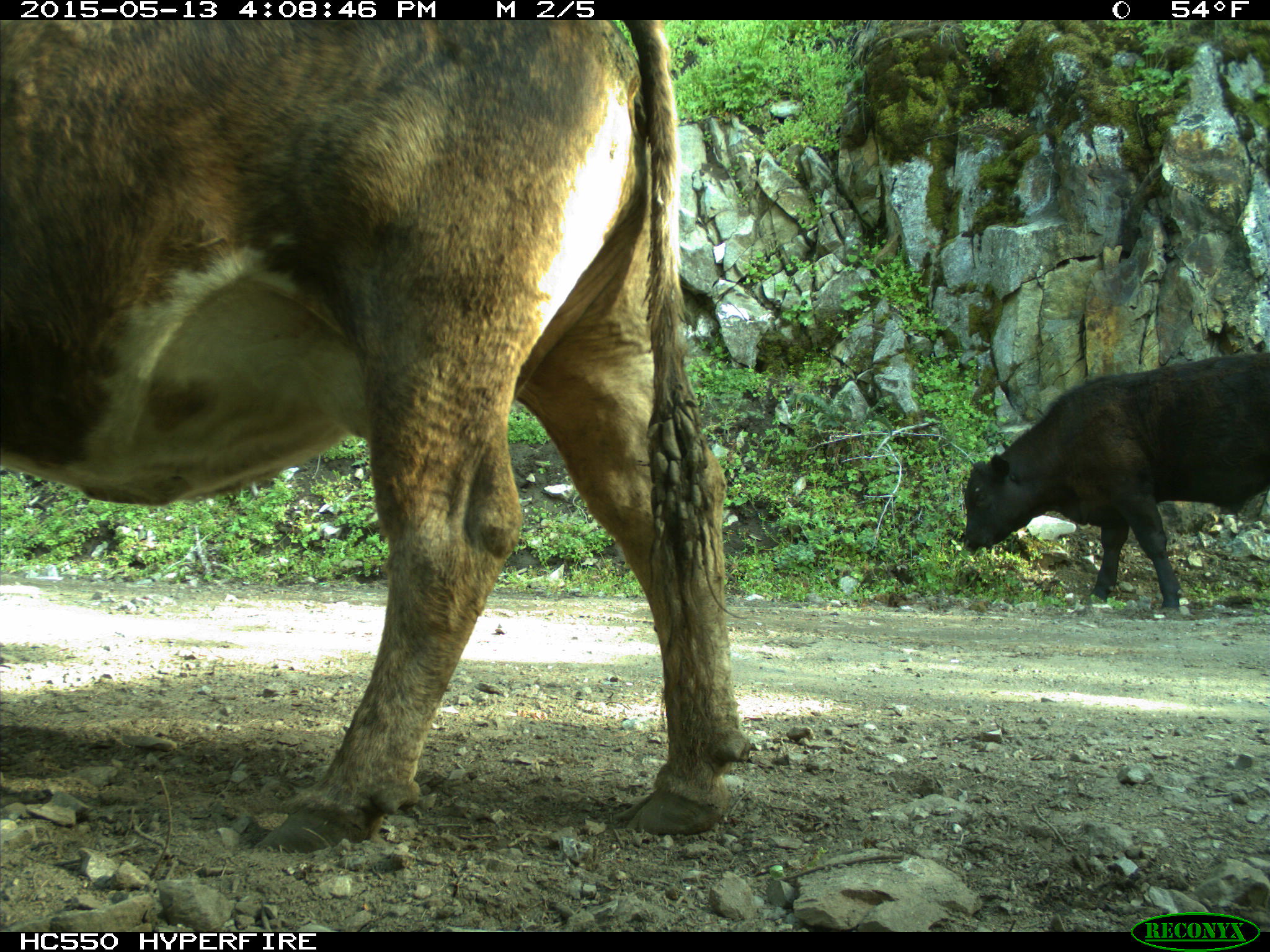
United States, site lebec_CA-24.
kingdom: Animalia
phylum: Chordata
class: Mammalia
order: Artiodactyla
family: Bovidae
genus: Bos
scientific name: Bos taurus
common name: domestic cow